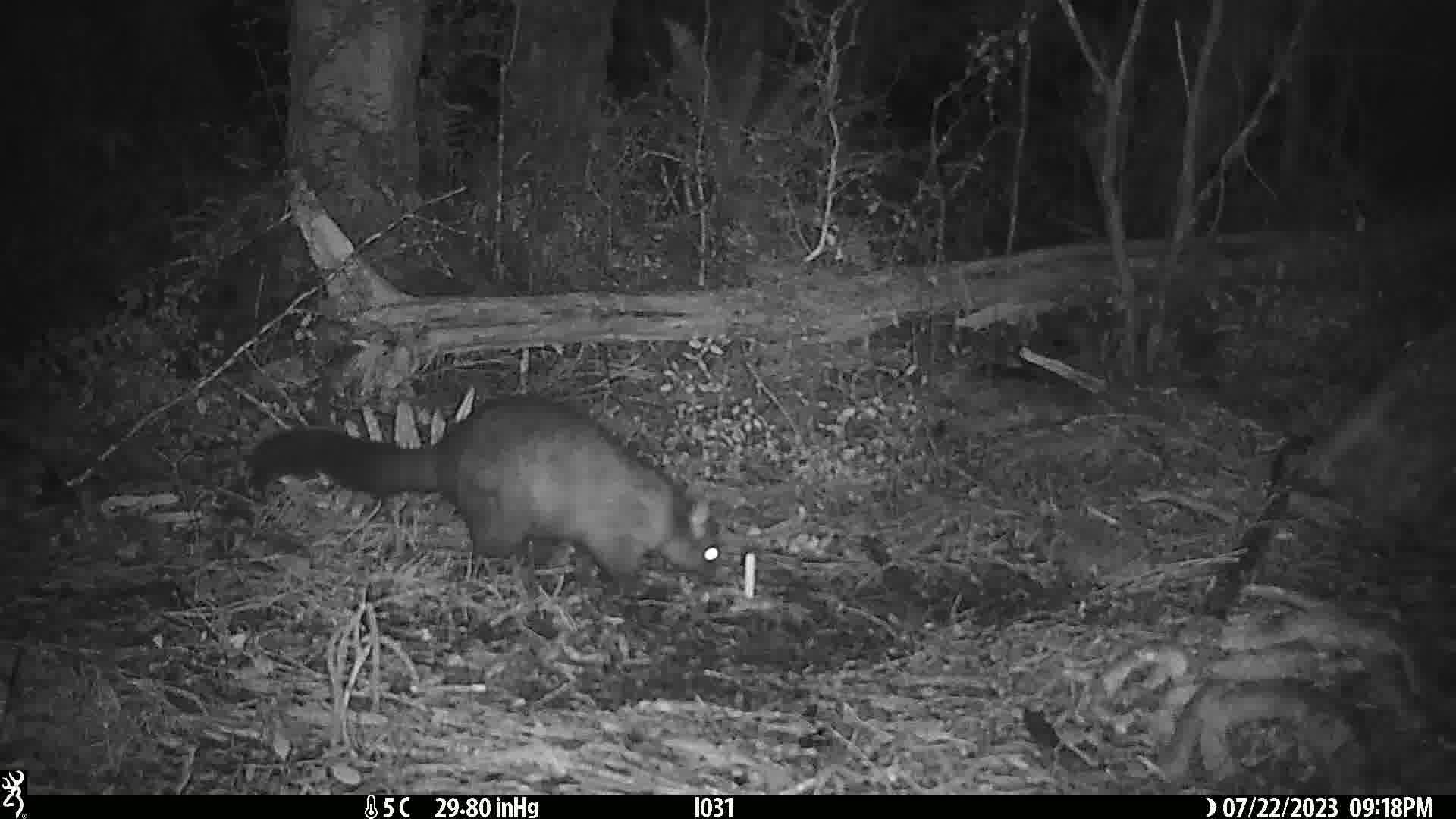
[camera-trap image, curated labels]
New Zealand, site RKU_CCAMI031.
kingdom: Animalia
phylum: Chordata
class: Mammalia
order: Diprotodontia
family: Phalangeridae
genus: Trichosurus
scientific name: Trichosurus vulpecula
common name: common brushtail possum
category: possum